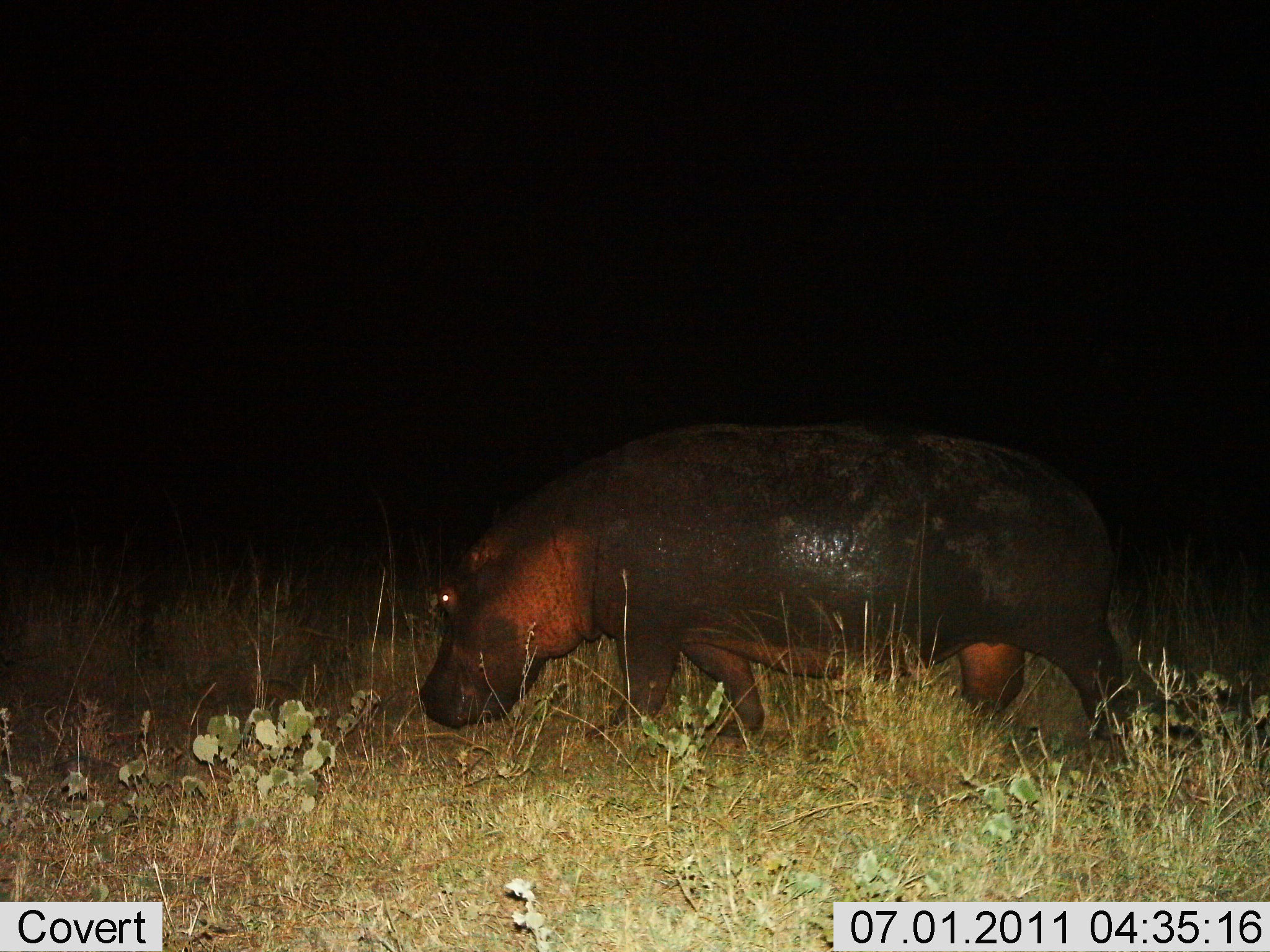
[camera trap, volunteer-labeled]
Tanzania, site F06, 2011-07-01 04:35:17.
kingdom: Animalia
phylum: Chordata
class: Mammalia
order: Artiodactyla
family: Hippopotamidae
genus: Hippopotamus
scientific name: Hippopotamus amphibius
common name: hippopotamus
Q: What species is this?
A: Hippopotamus (Hippopotamus amphibius).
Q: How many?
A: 1.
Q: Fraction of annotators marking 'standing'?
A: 20%.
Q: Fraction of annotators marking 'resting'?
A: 0%.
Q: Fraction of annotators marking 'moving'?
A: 80%.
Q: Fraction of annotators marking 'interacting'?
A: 0%.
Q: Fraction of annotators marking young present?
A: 0%.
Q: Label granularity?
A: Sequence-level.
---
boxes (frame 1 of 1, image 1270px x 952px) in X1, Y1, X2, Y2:
animal: 416, 417, 1137, 739